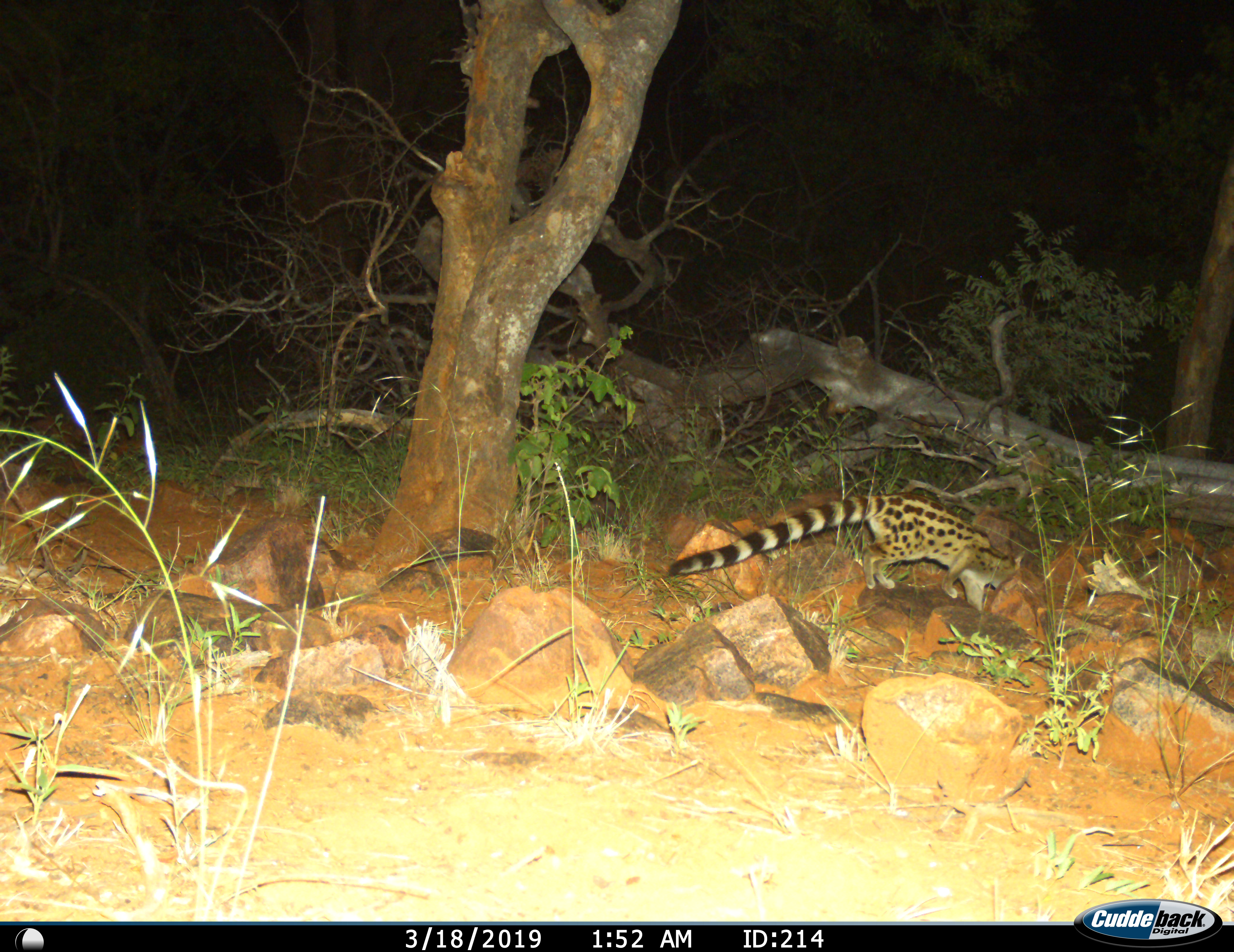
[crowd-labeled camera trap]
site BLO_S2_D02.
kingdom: Animalia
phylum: Chordata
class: Mammalia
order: Carnivora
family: Viverridae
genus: Genetta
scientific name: Genetta genetta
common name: small-spotted genet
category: genetcommonsmallspotted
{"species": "genetcommonsmallspotted (small-spotted genet) (Genetta genetta)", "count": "1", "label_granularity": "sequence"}